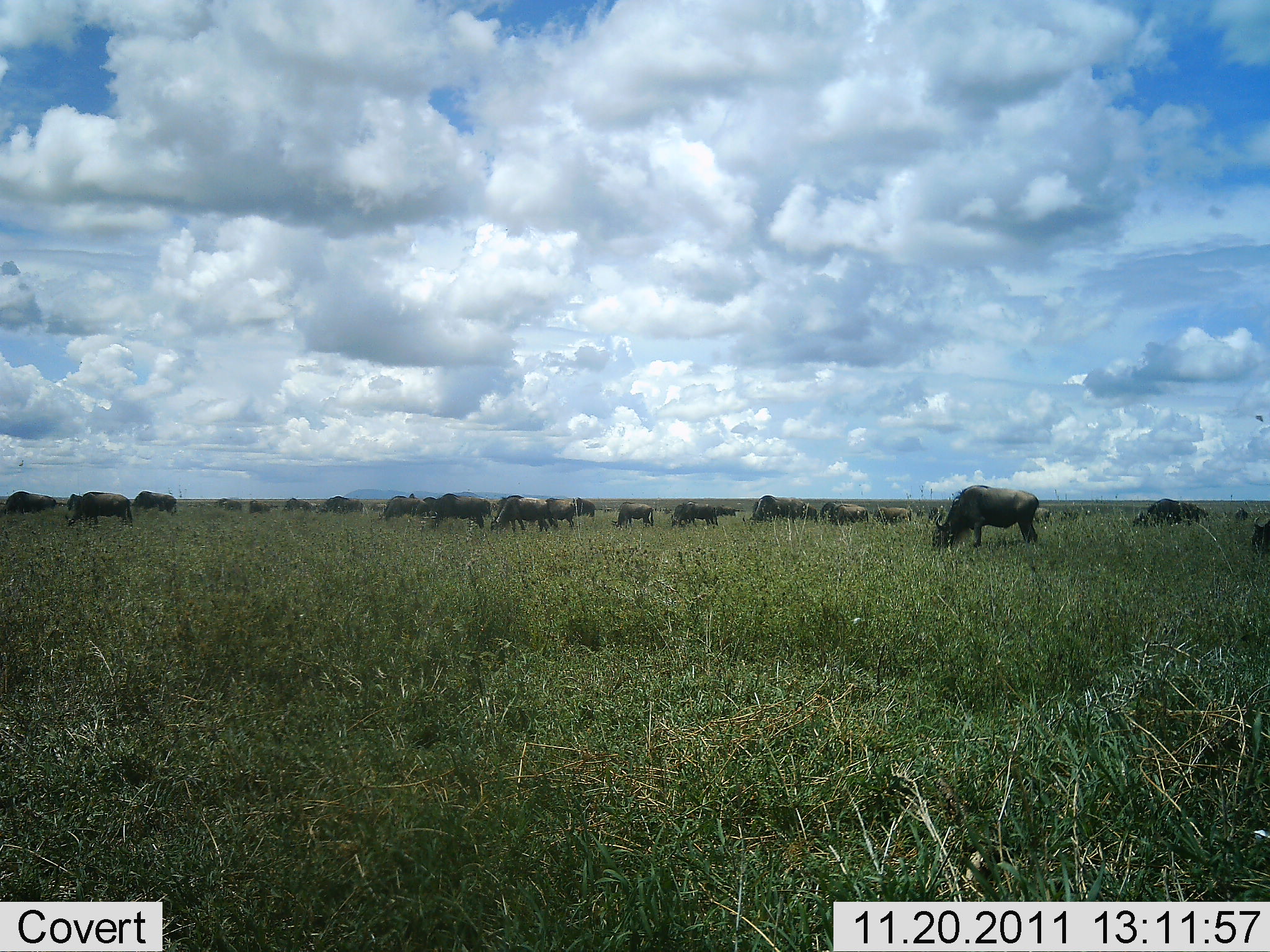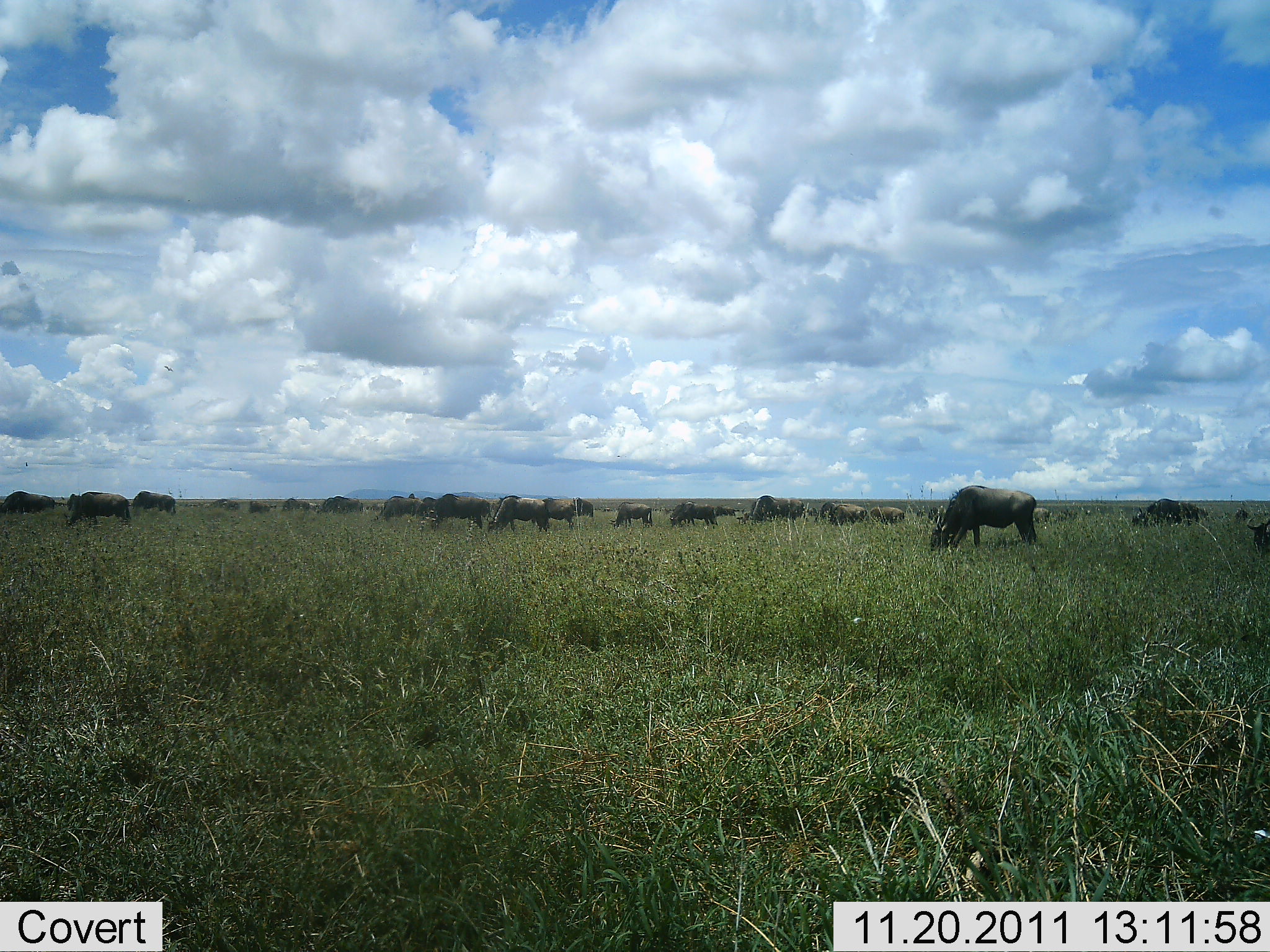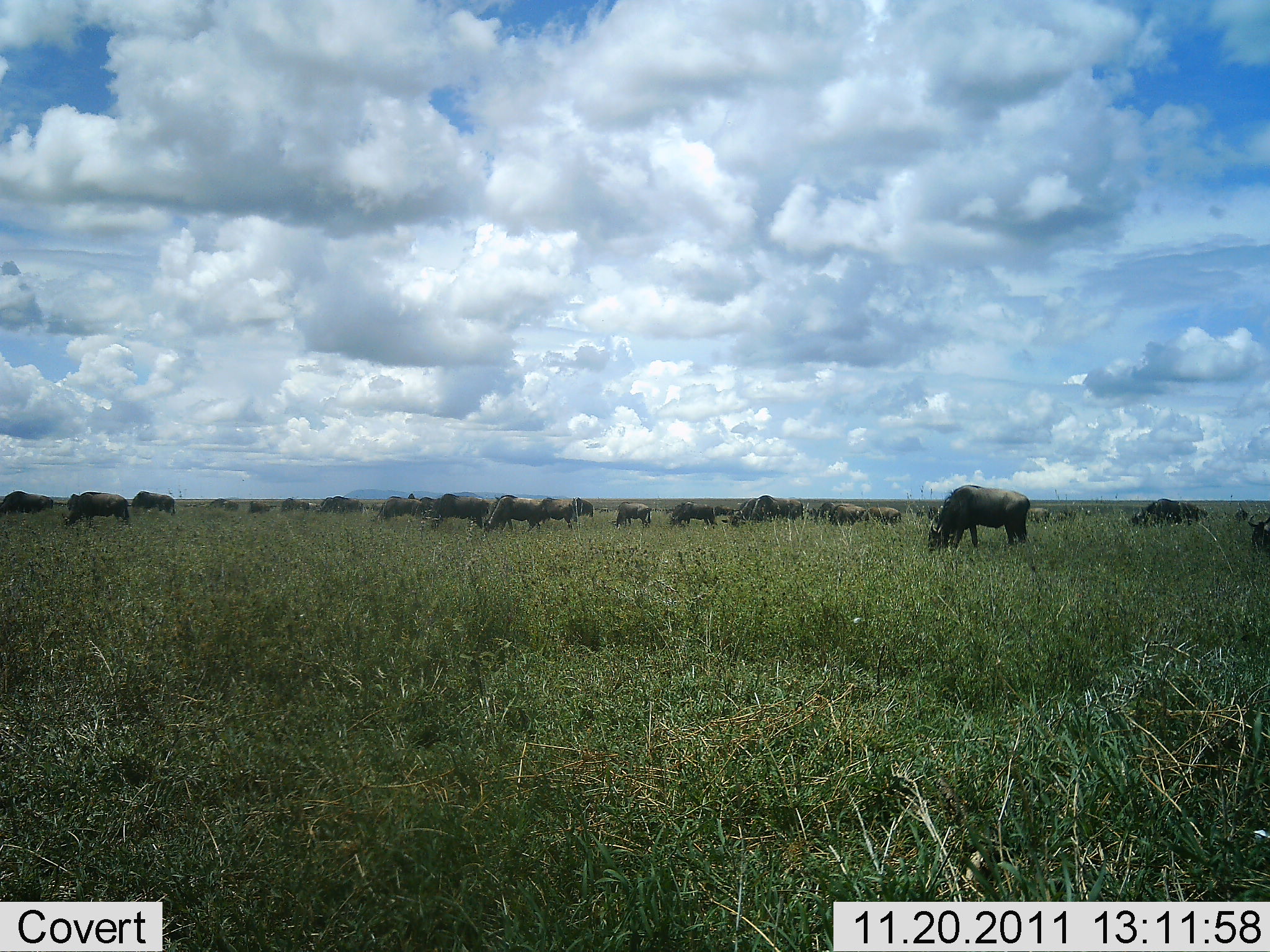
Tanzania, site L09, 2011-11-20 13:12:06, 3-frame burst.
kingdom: Animalia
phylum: Chordata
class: Mammalia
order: Artiodactyla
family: Bovidae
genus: Connochaetes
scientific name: Connochaetes taurinus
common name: blue wildebeest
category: wildebeest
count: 11-50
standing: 23%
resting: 0%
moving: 8%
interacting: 0%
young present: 0%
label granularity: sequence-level